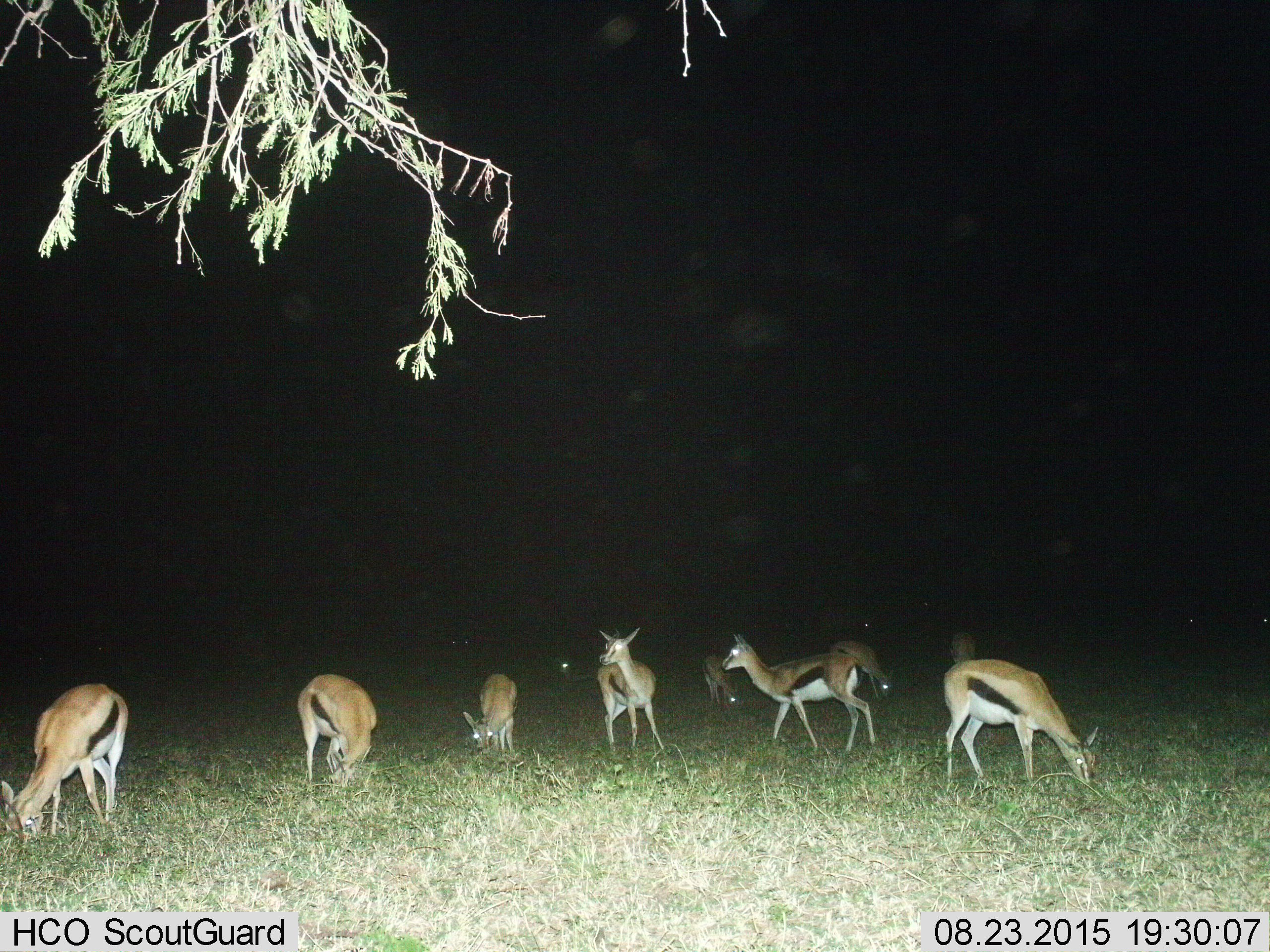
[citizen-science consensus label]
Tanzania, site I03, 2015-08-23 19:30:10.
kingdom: Animalia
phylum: Chordata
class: Mammalia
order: Artiodactyla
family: Bovidae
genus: Eudorcas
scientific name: Eudorcas thomsonii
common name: thomson's gazelle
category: gazellethomsons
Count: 10.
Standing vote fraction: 60%.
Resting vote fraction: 10%.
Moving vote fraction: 30%.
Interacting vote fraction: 0%.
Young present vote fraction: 20%.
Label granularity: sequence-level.